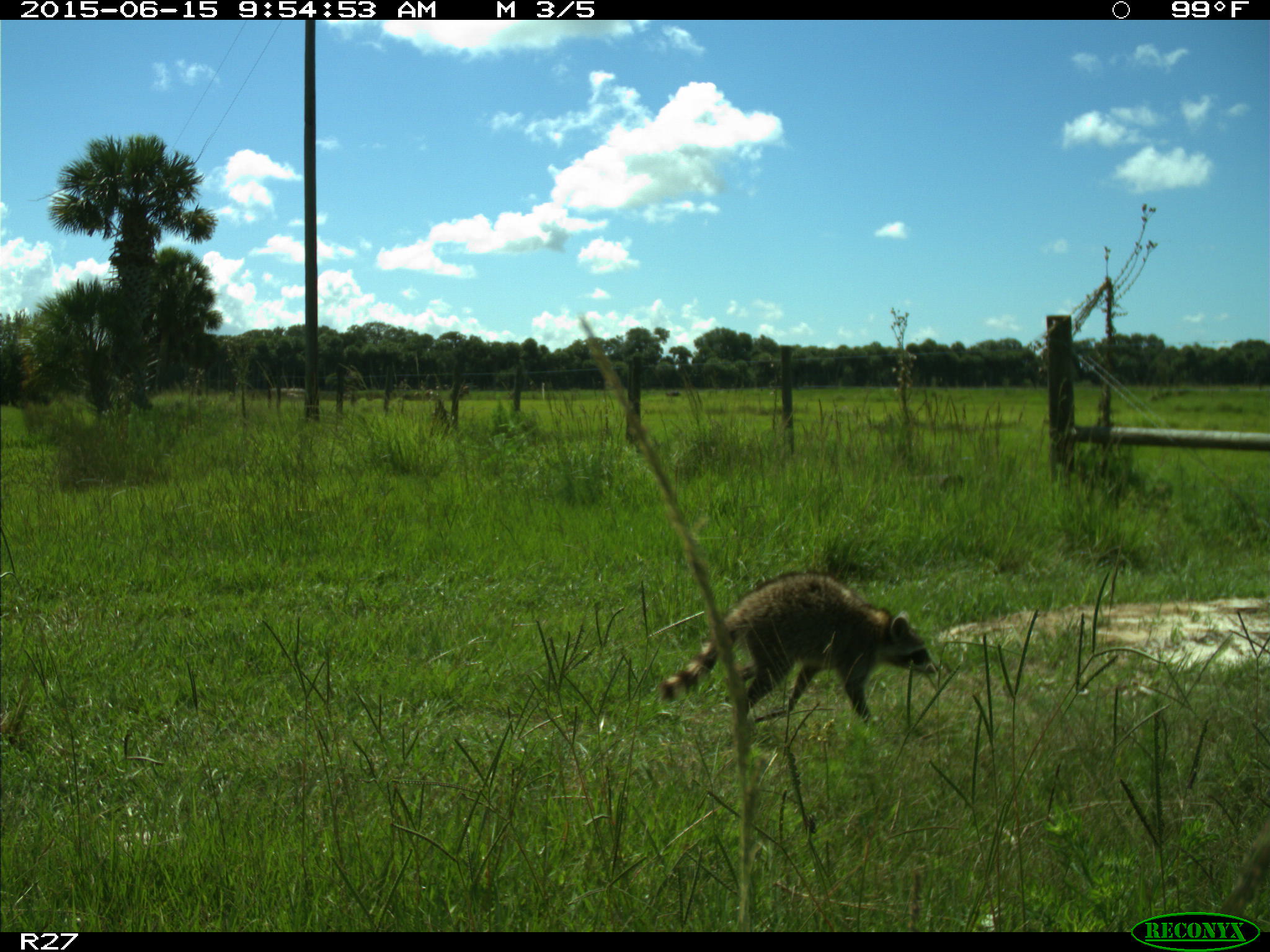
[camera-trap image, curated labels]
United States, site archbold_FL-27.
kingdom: Animalia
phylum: Chordata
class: Mammalia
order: Carnivora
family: Procyonidae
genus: Procyon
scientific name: Procyon lotor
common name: common raccoon